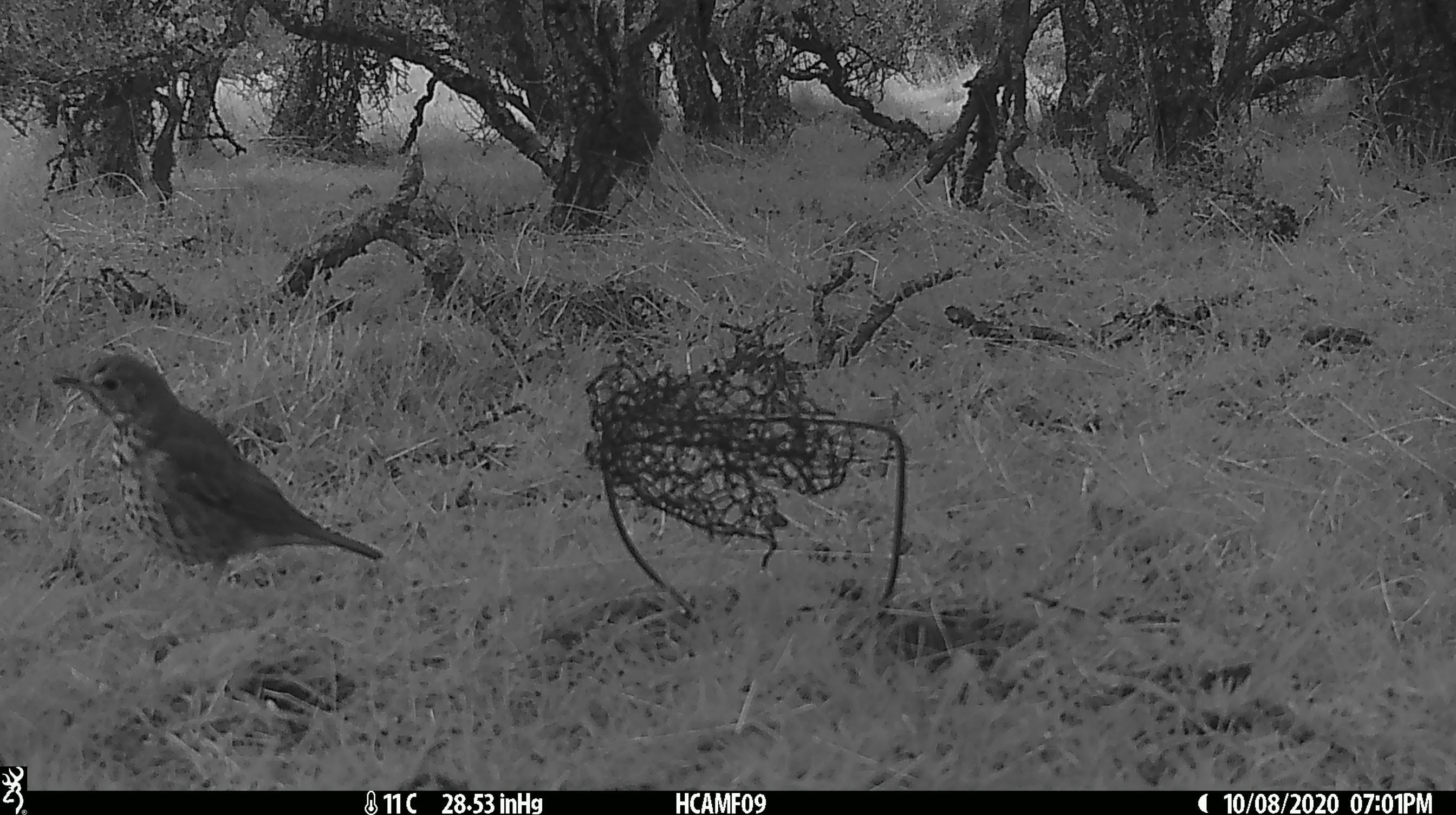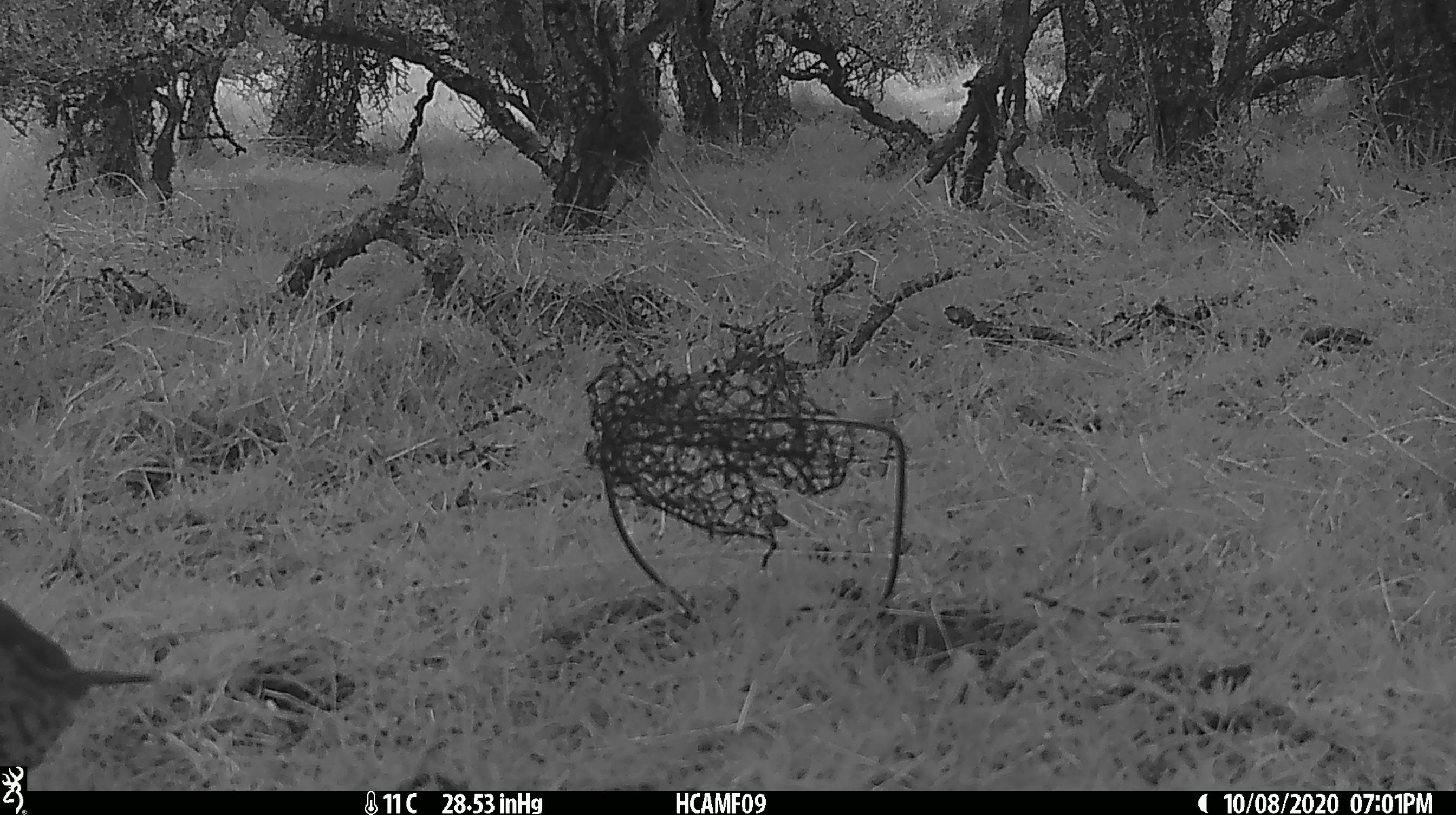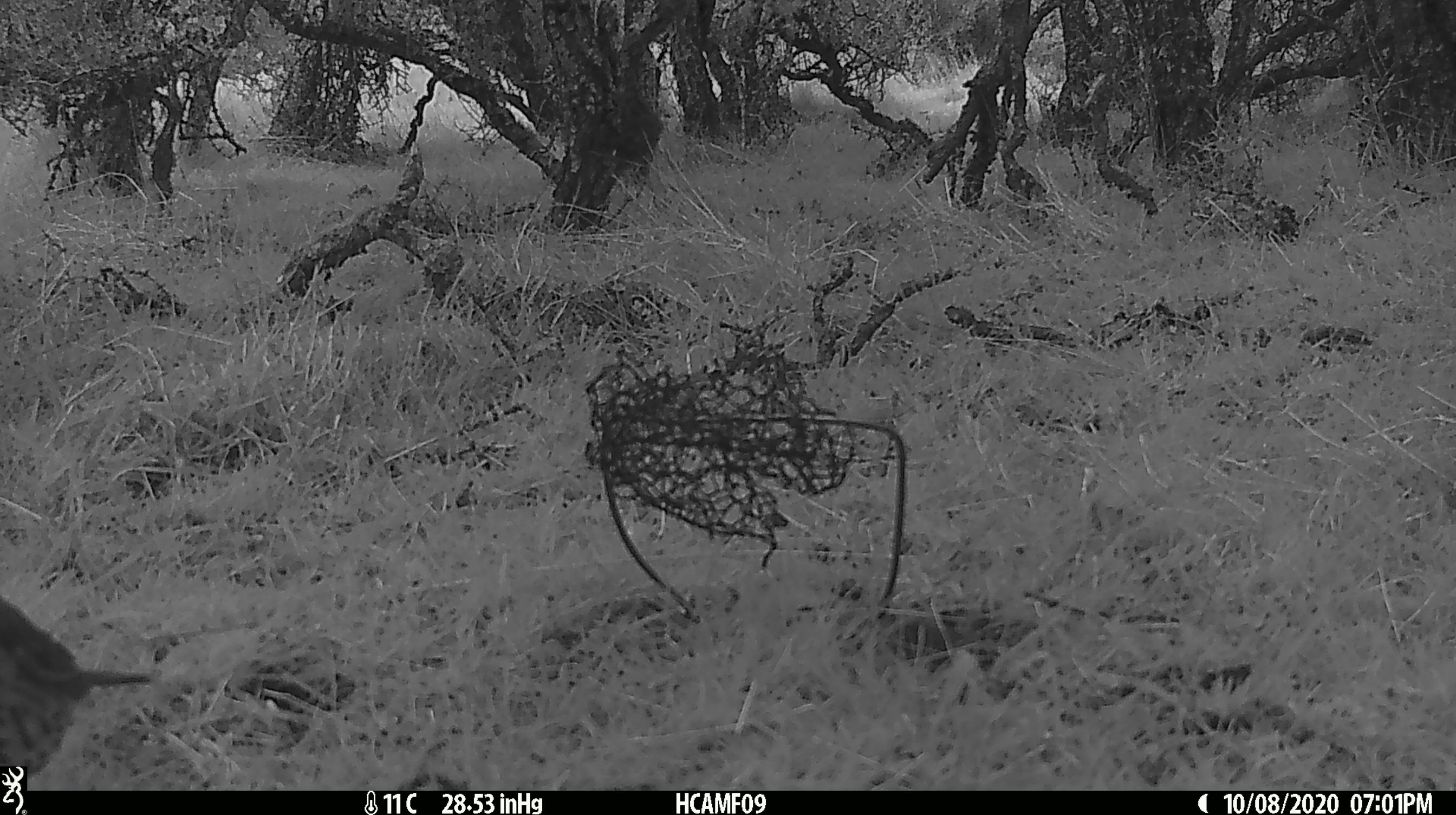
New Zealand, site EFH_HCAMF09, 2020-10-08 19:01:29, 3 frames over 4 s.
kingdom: Animalia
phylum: Chordata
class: Aves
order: Passeriformes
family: Turdidae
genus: Turdus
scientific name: Turdus philomelos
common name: song thrush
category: thrush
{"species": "thrush (song thrush) (Turdus philomelos)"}